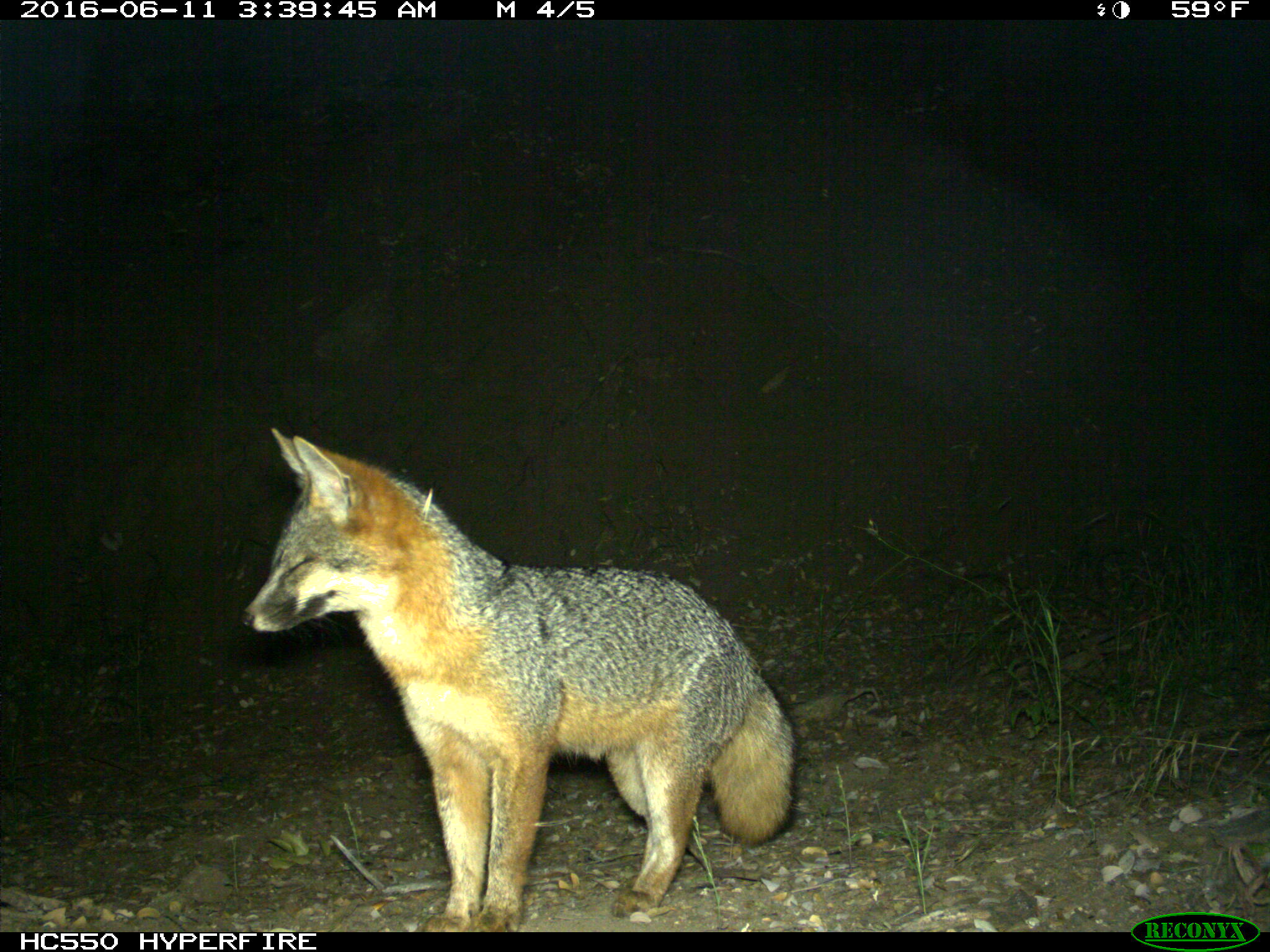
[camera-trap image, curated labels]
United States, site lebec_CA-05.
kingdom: Animalia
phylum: Chordata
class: Mammalia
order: Carnivora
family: Canidae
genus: Urocyon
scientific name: Urocyon cinereoargenteus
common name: gray fox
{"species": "Urocyon cinereoargenteus (gray fox)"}